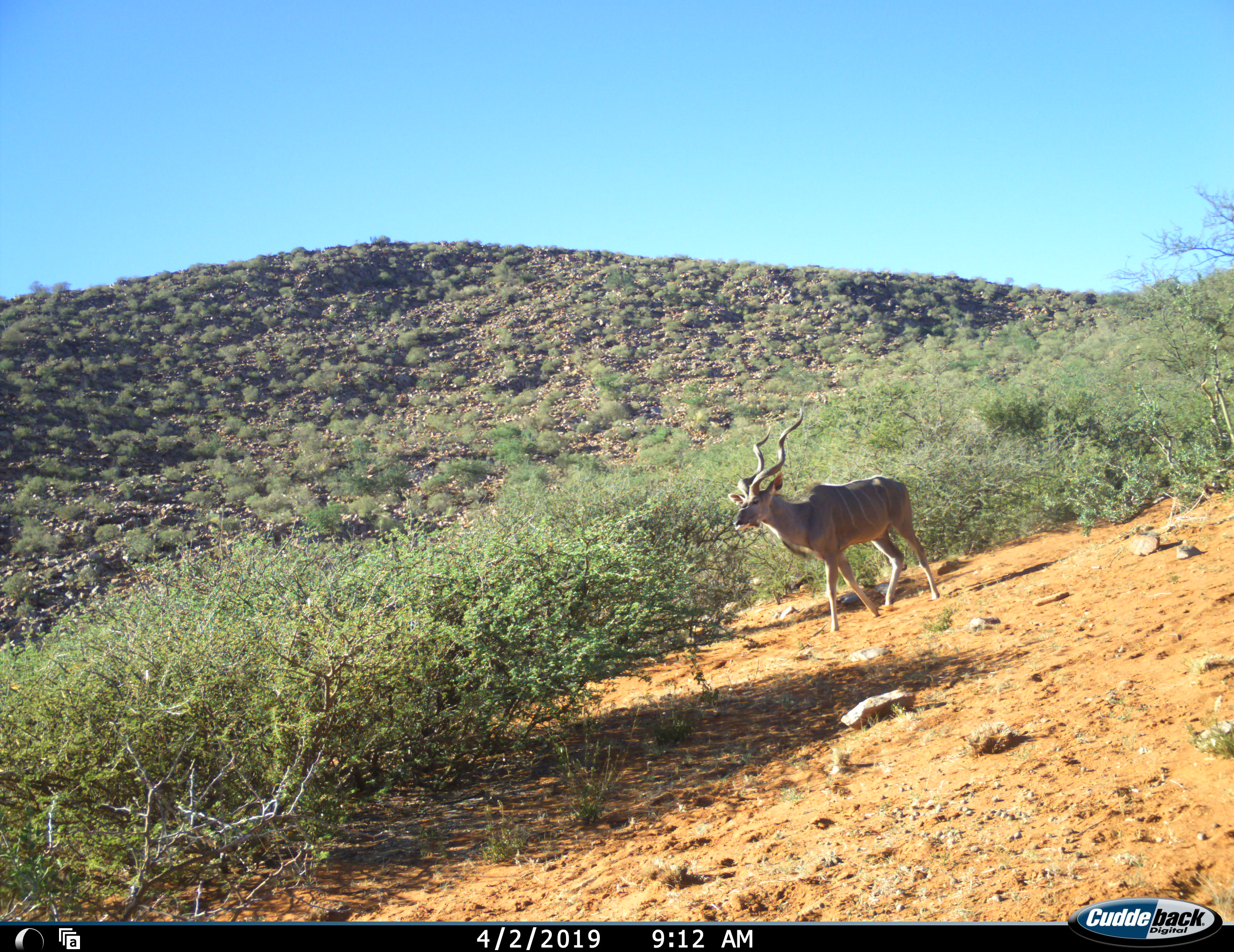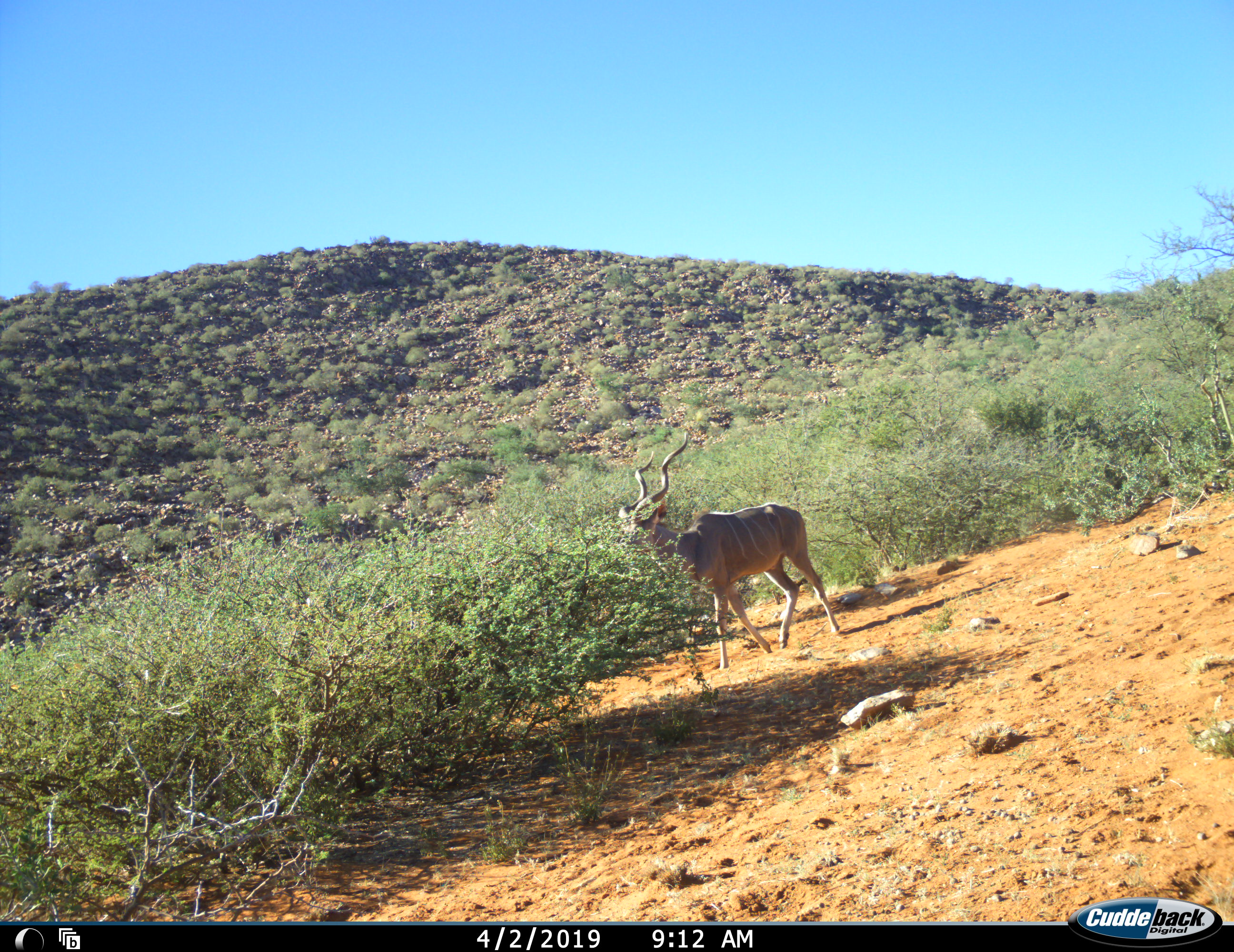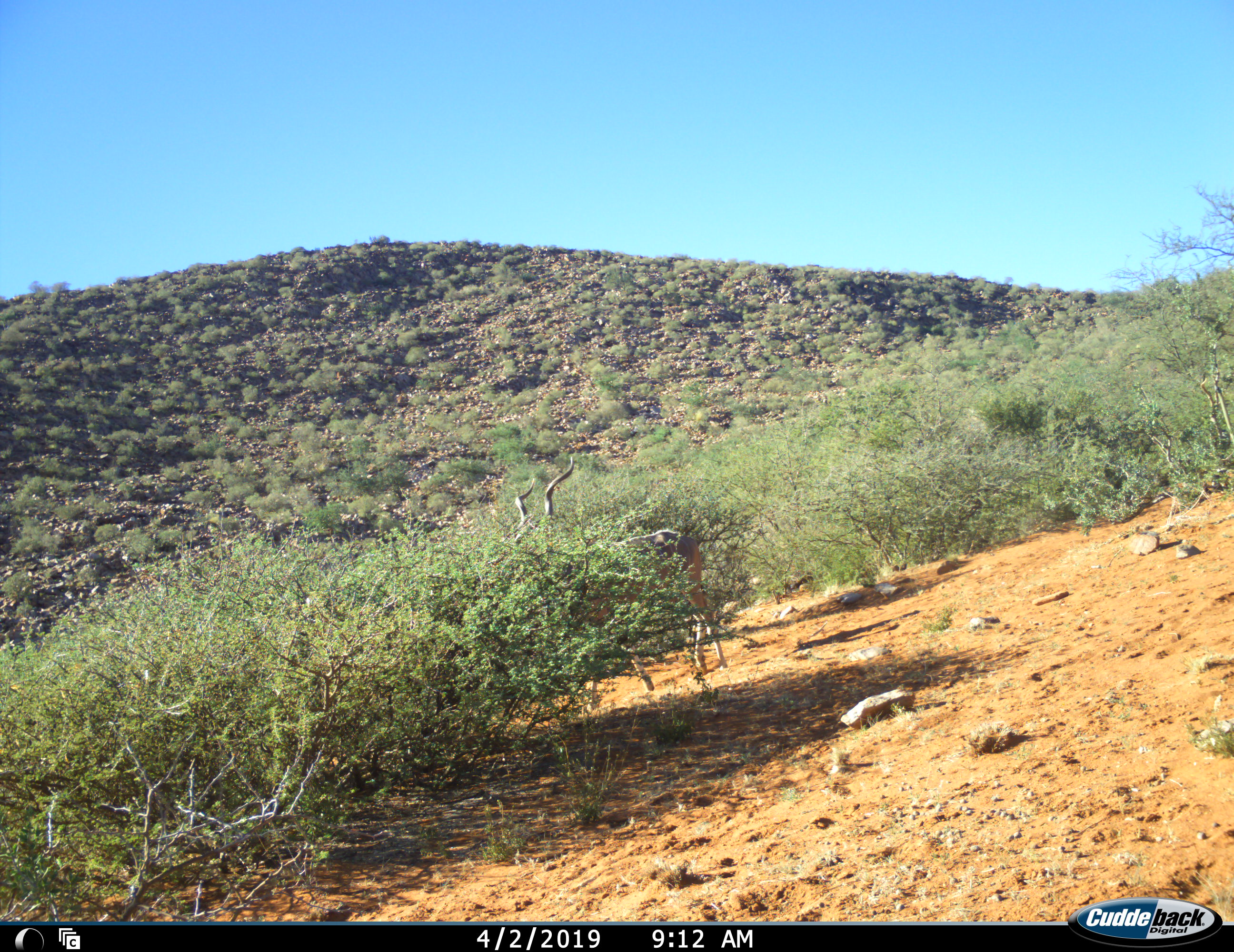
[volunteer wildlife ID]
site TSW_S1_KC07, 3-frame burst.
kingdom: Animalia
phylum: Chordata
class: Mammalia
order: Artiodactyla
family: Bovidae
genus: Tragelaphus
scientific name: Tragelaphus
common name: kudu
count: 1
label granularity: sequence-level